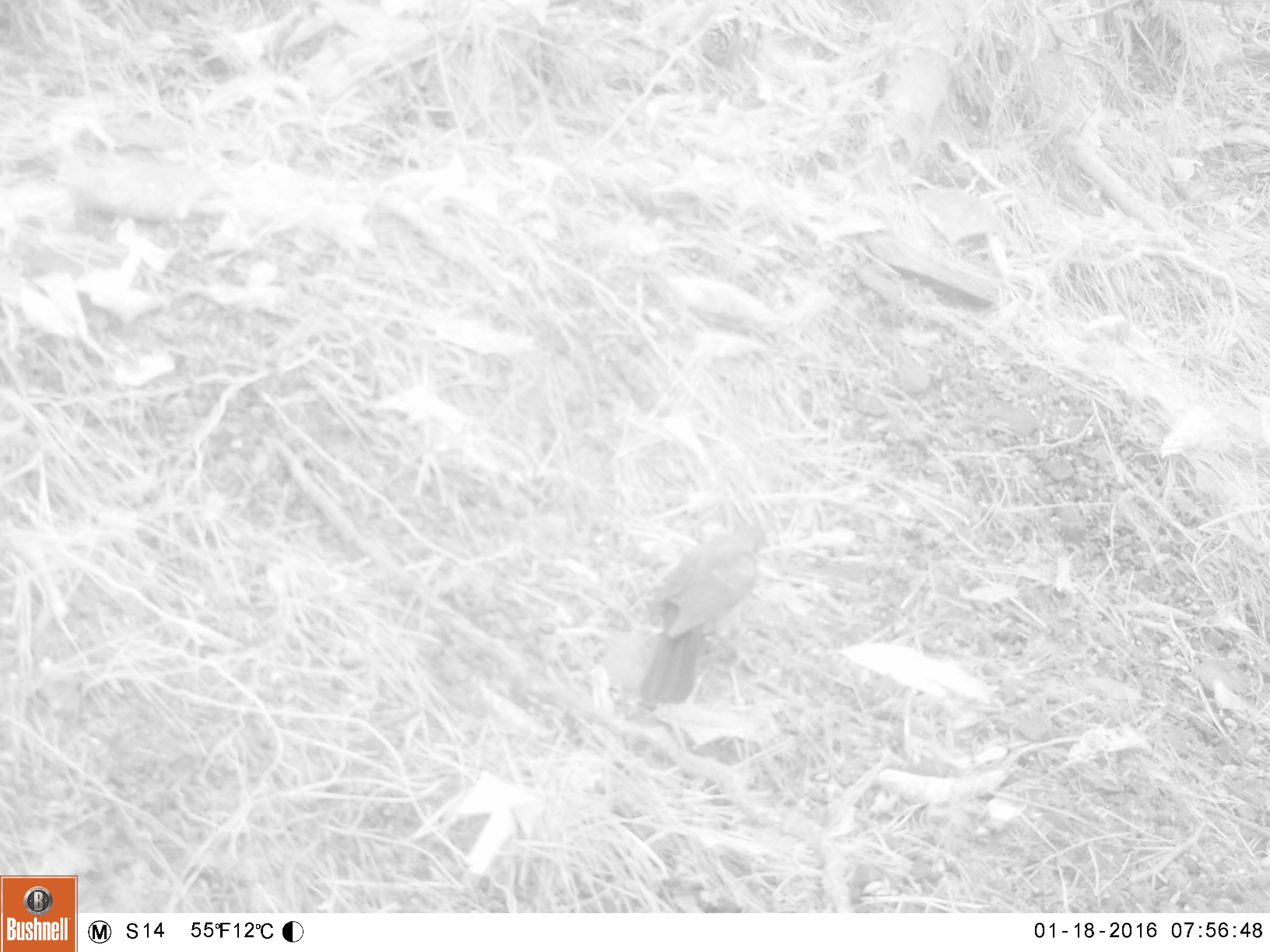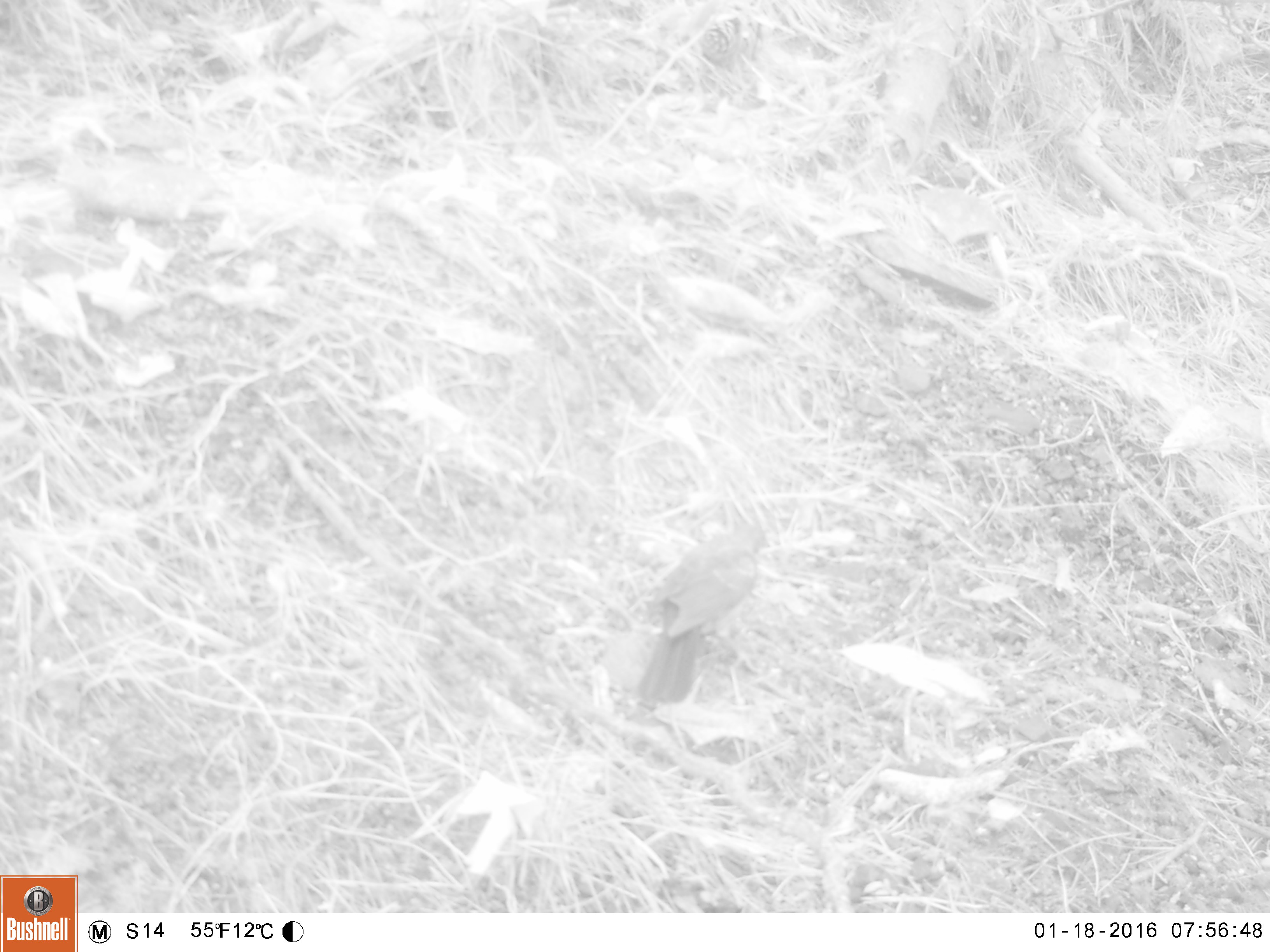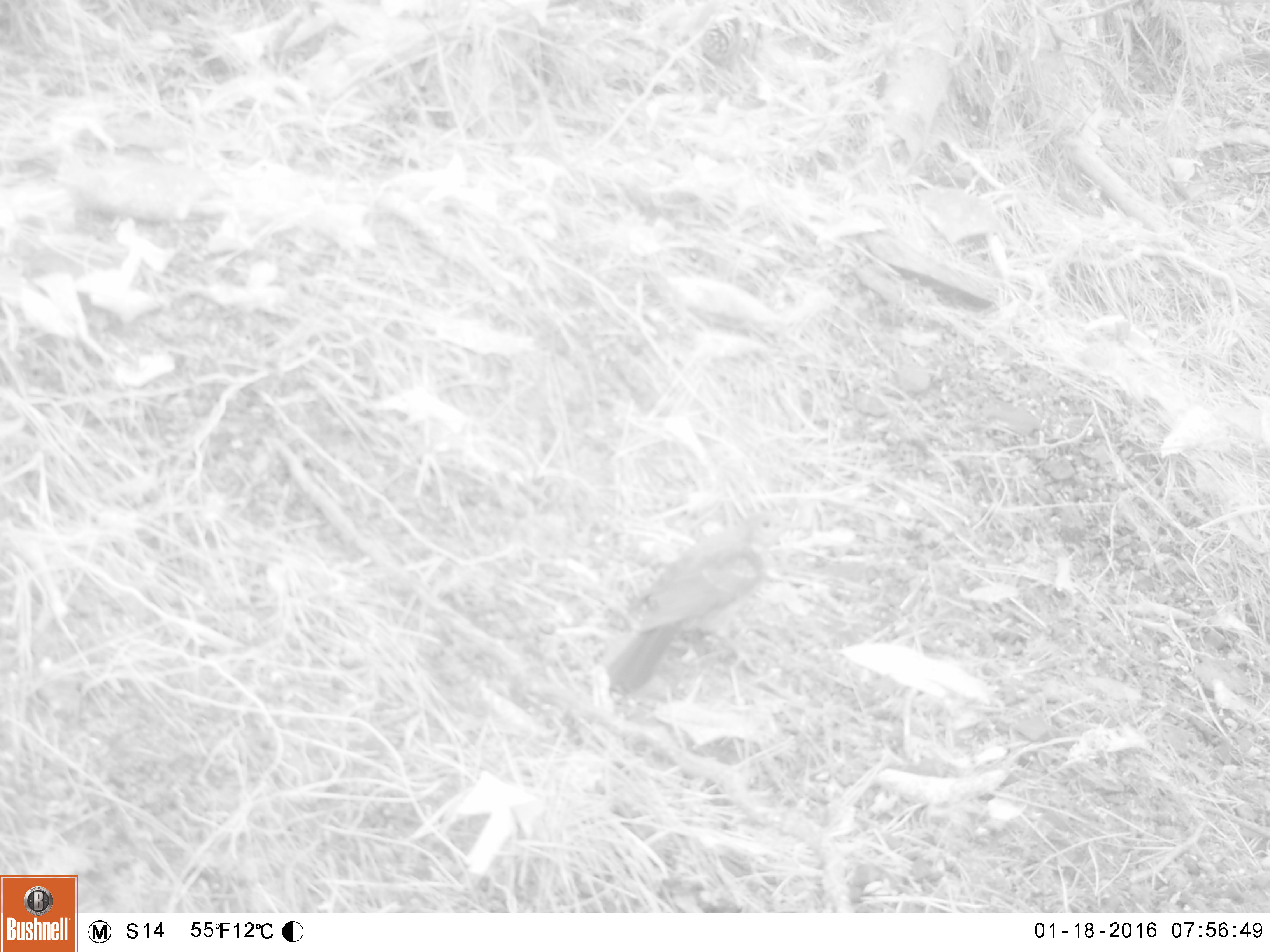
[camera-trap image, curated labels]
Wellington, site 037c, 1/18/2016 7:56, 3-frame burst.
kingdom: Animalia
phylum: Chordata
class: Aves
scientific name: Aves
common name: bird